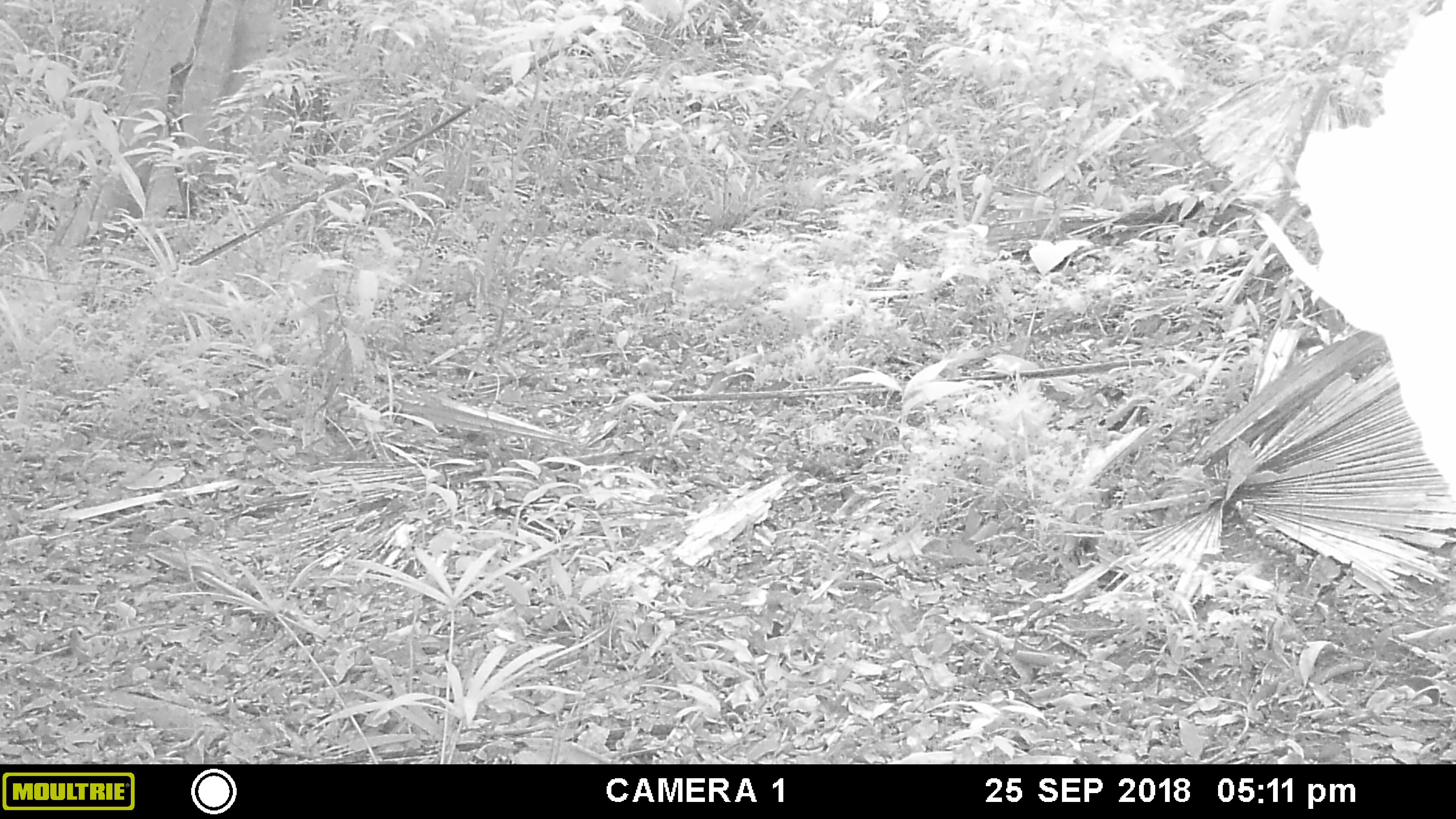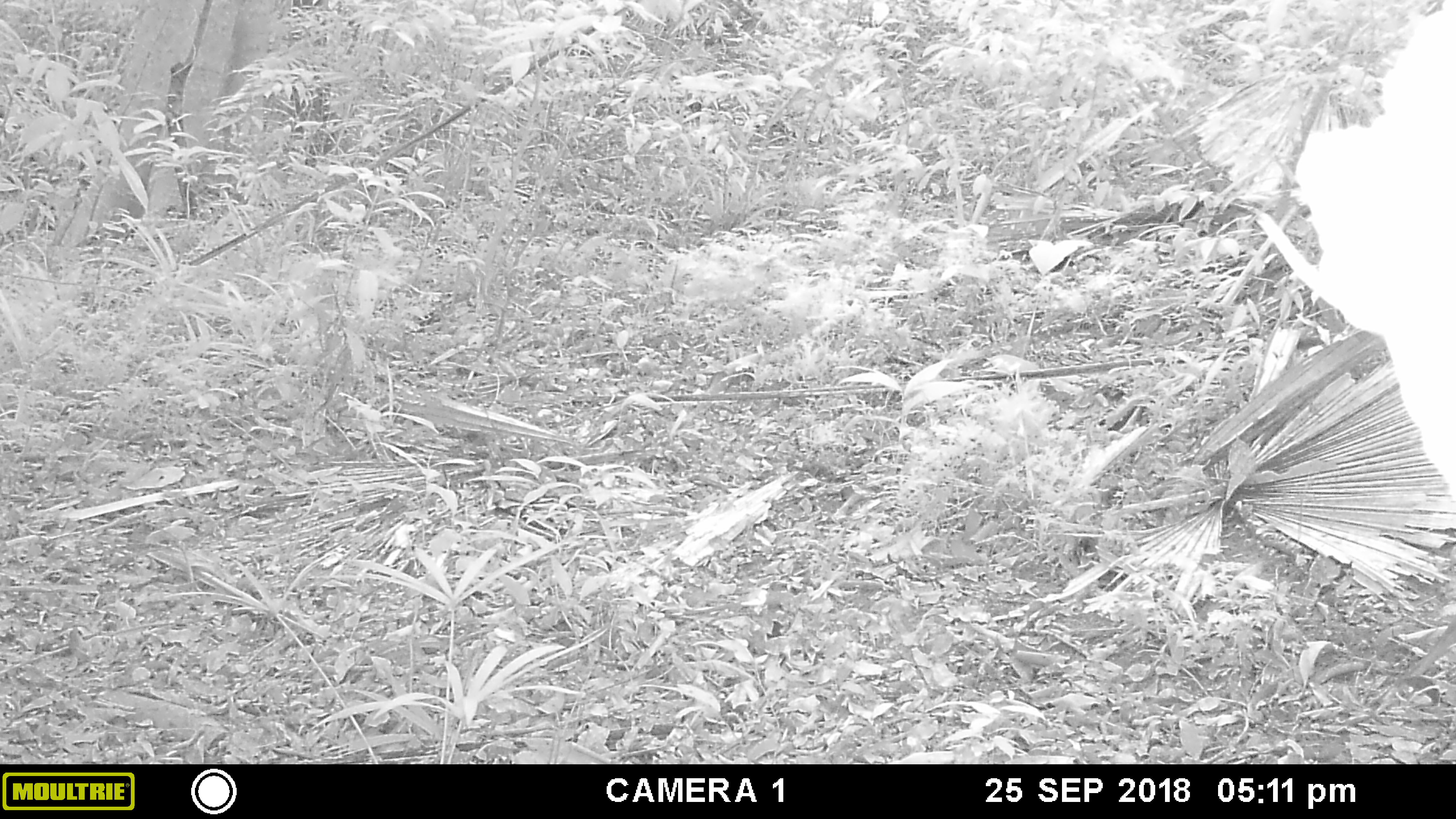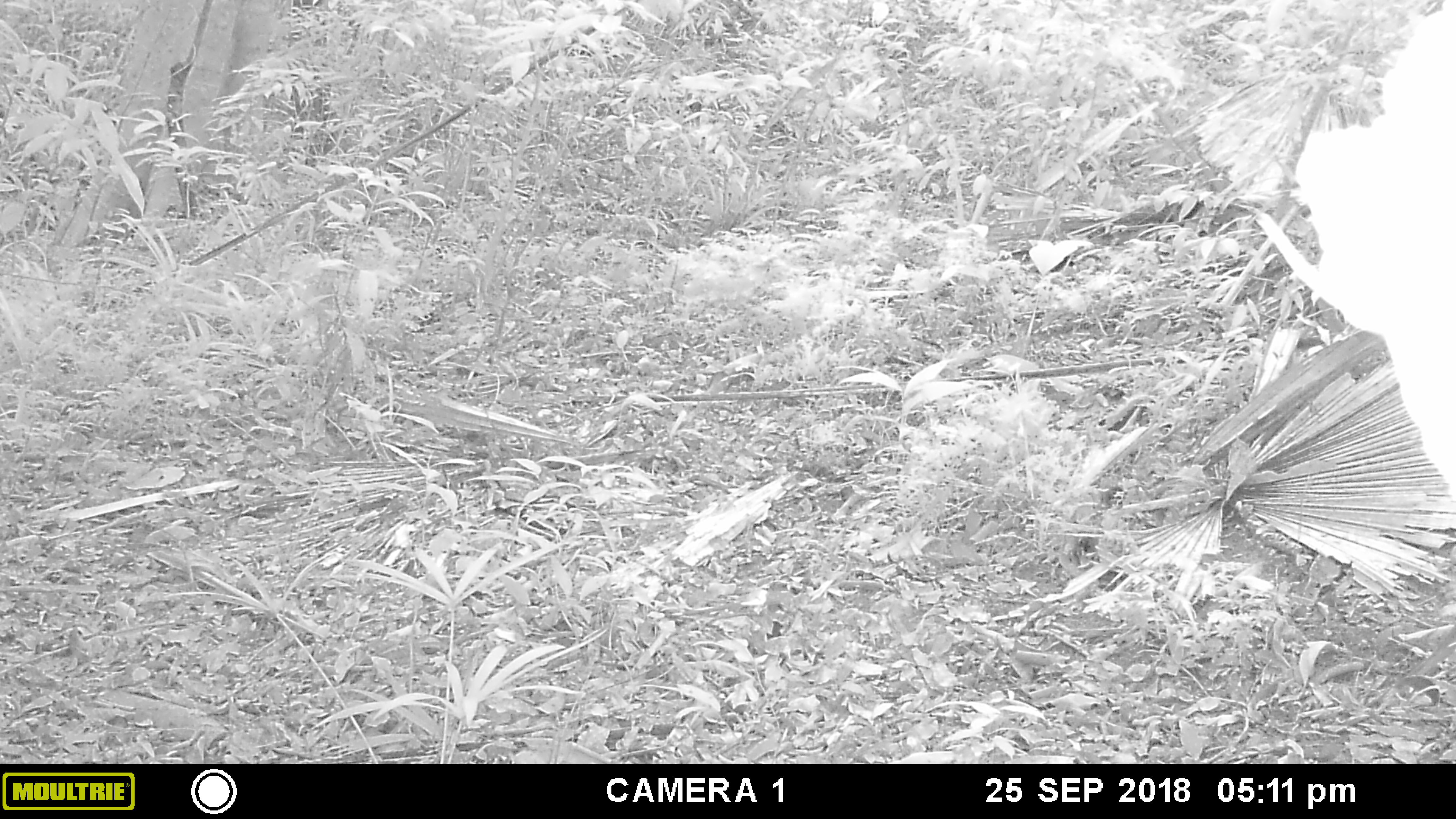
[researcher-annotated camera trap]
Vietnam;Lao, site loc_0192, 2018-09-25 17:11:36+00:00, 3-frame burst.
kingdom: Animalia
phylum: Chordata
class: Mammalia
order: Artiodactyla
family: Cervidae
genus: Muntiacus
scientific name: Muntiacus vuquangensis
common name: large-antlered muntjac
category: large antlered muntjac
Large antlered muntjac (large-antlered muntjac) (Muntiacus vuquangensis). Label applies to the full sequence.